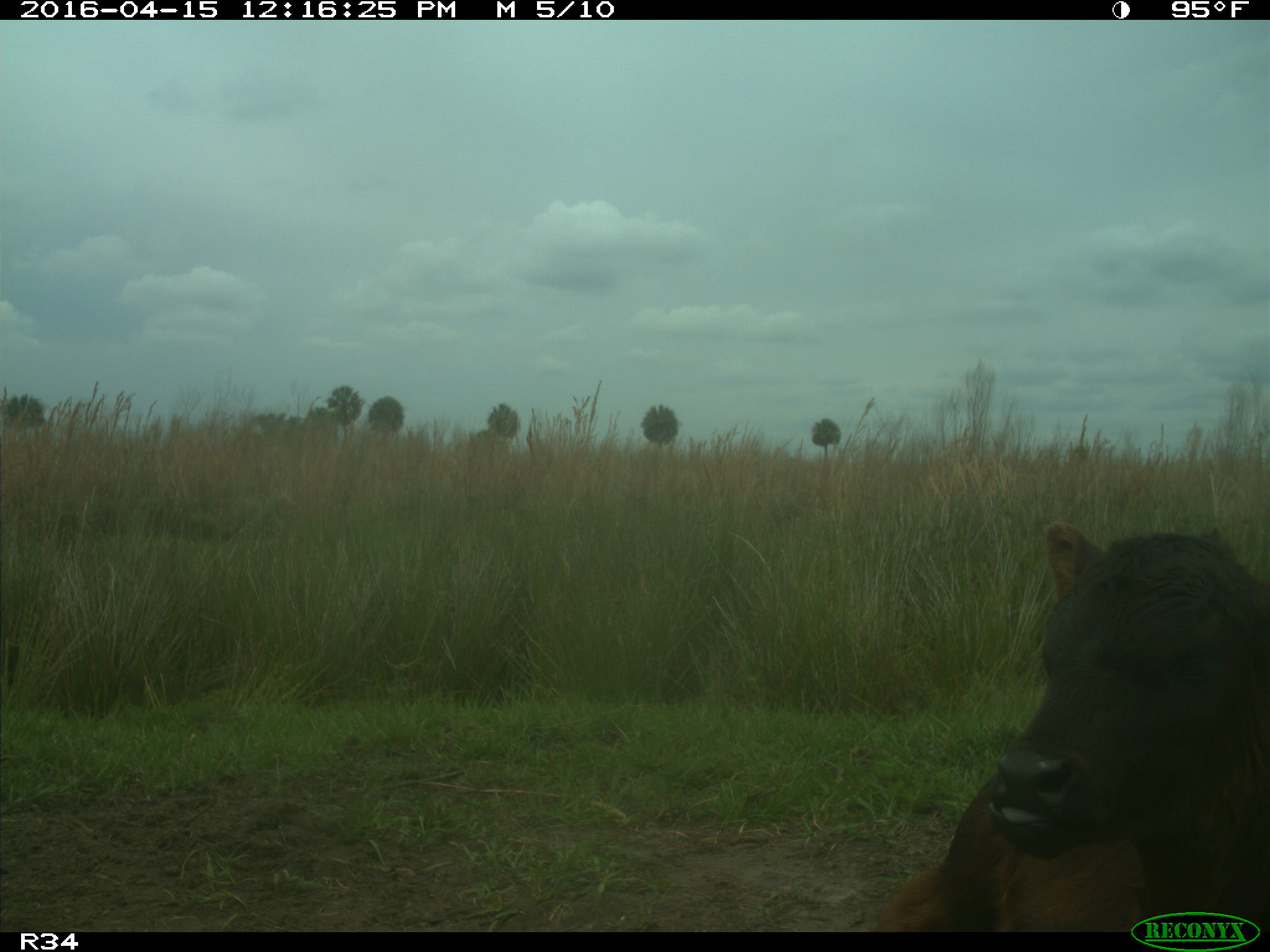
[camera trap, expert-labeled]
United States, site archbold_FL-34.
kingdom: Animalia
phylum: Chordata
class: Mammalia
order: Artiodactyla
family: Bovidae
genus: Bos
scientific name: Bos taurus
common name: domestic cow